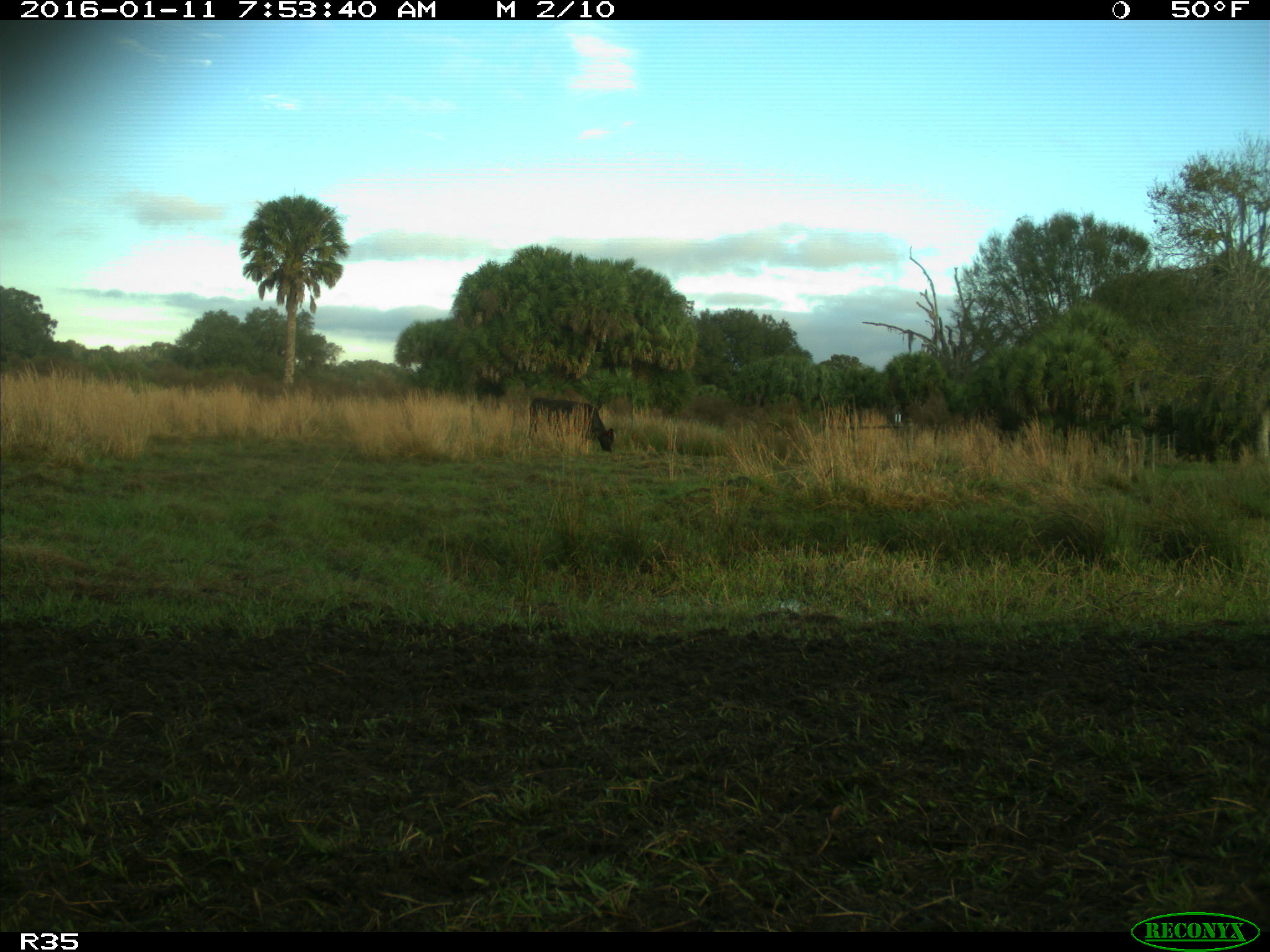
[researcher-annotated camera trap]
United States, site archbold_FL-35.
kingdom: Animalia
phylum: Chordata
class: Mammalia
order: Artiodactyla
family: Bovidae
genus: Bos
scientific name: Bos taurus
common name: domestic cow